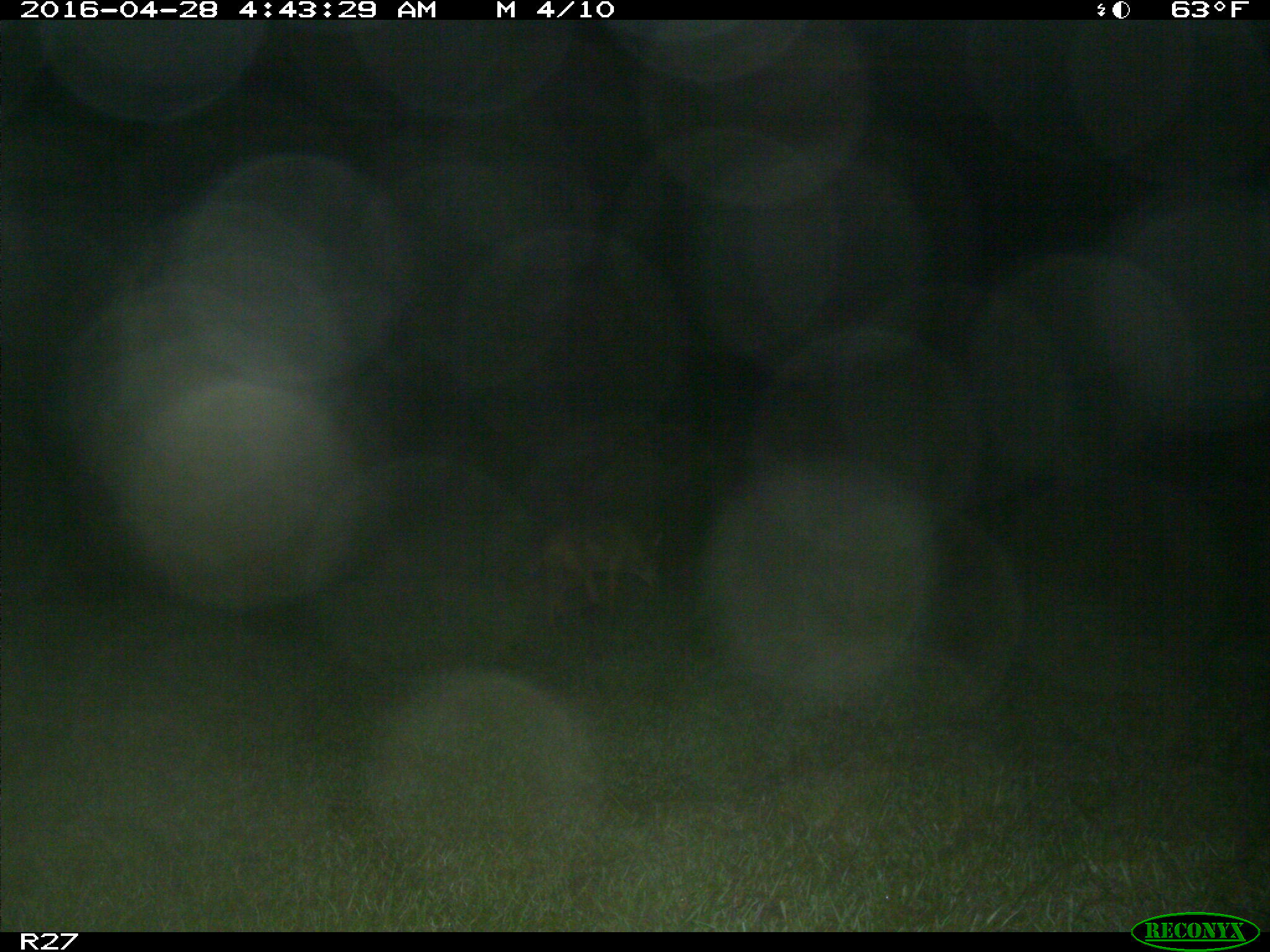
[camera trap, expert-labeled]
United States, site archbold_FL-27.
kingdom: Animalia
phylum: Chordata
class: Mammalia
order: Carnivora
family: Canidae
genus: Canis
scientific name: Canis latrans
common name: coyote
Canis latrans (coyote).